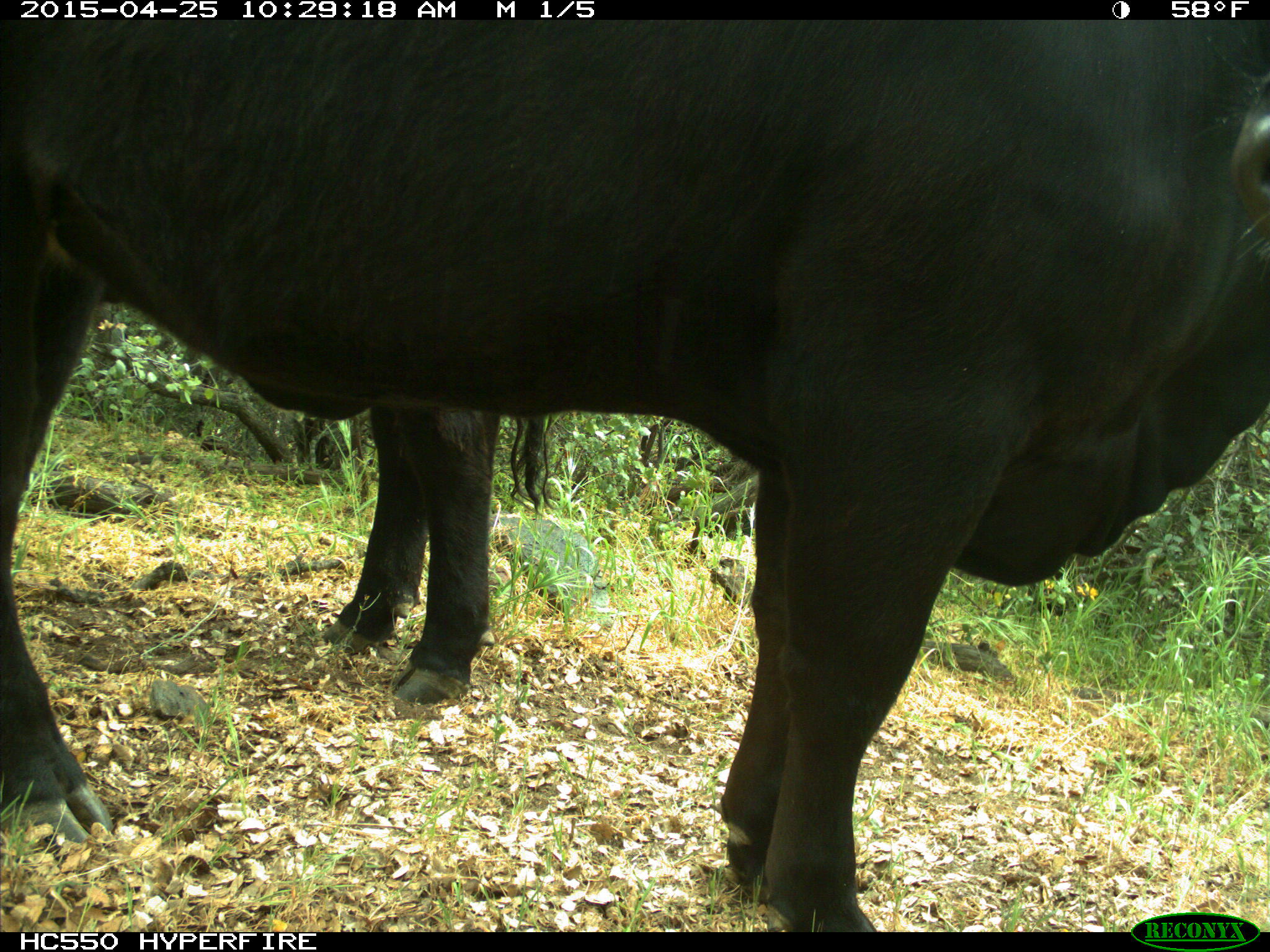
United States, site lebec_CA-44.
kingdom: Animalia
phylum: Chordata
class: Mammalia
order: Artiodactyla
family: Suidae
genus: Sus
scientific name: Sus scrofa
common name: wild boar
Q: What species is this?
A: Sus scrofa (wild boar).